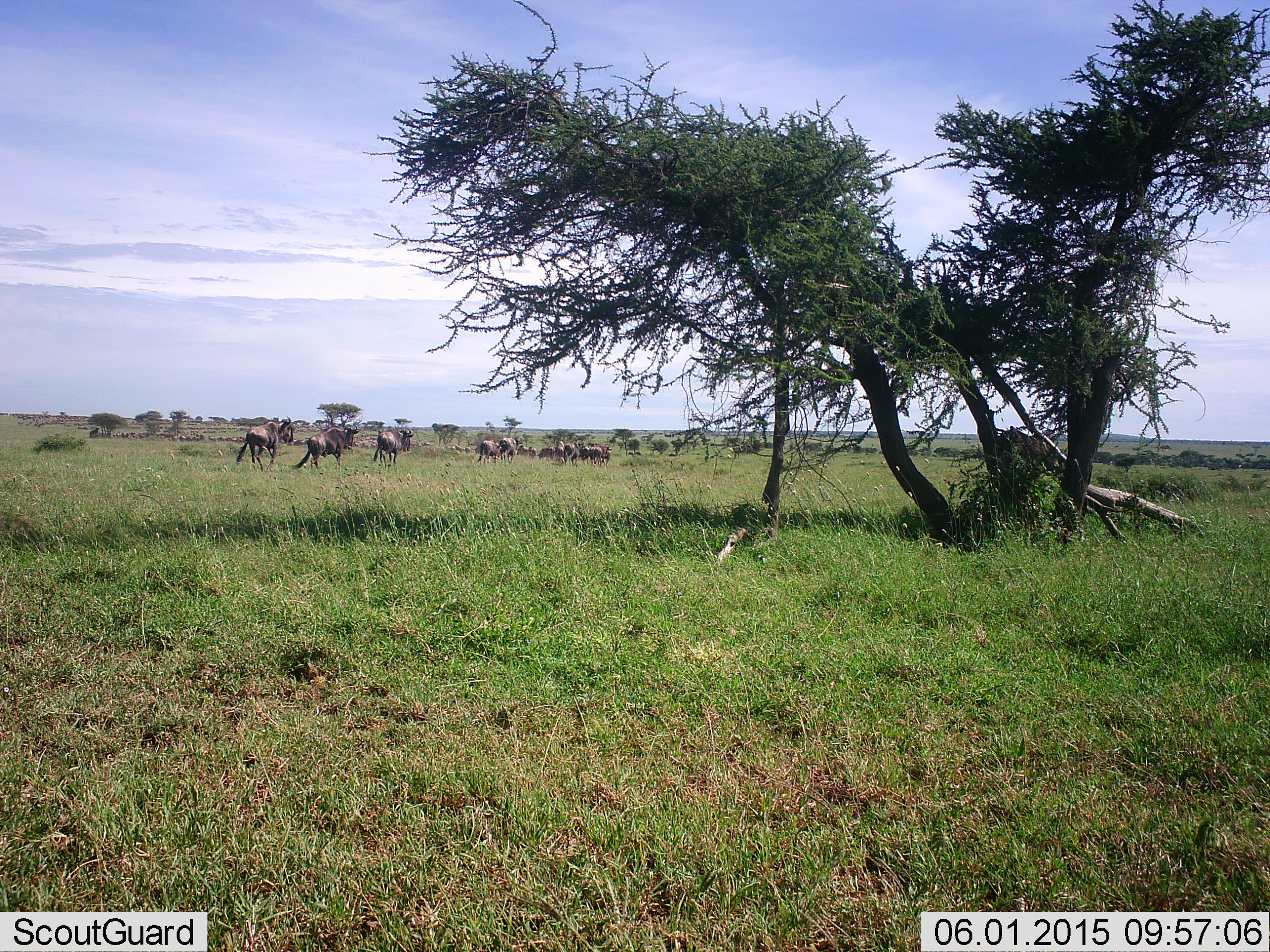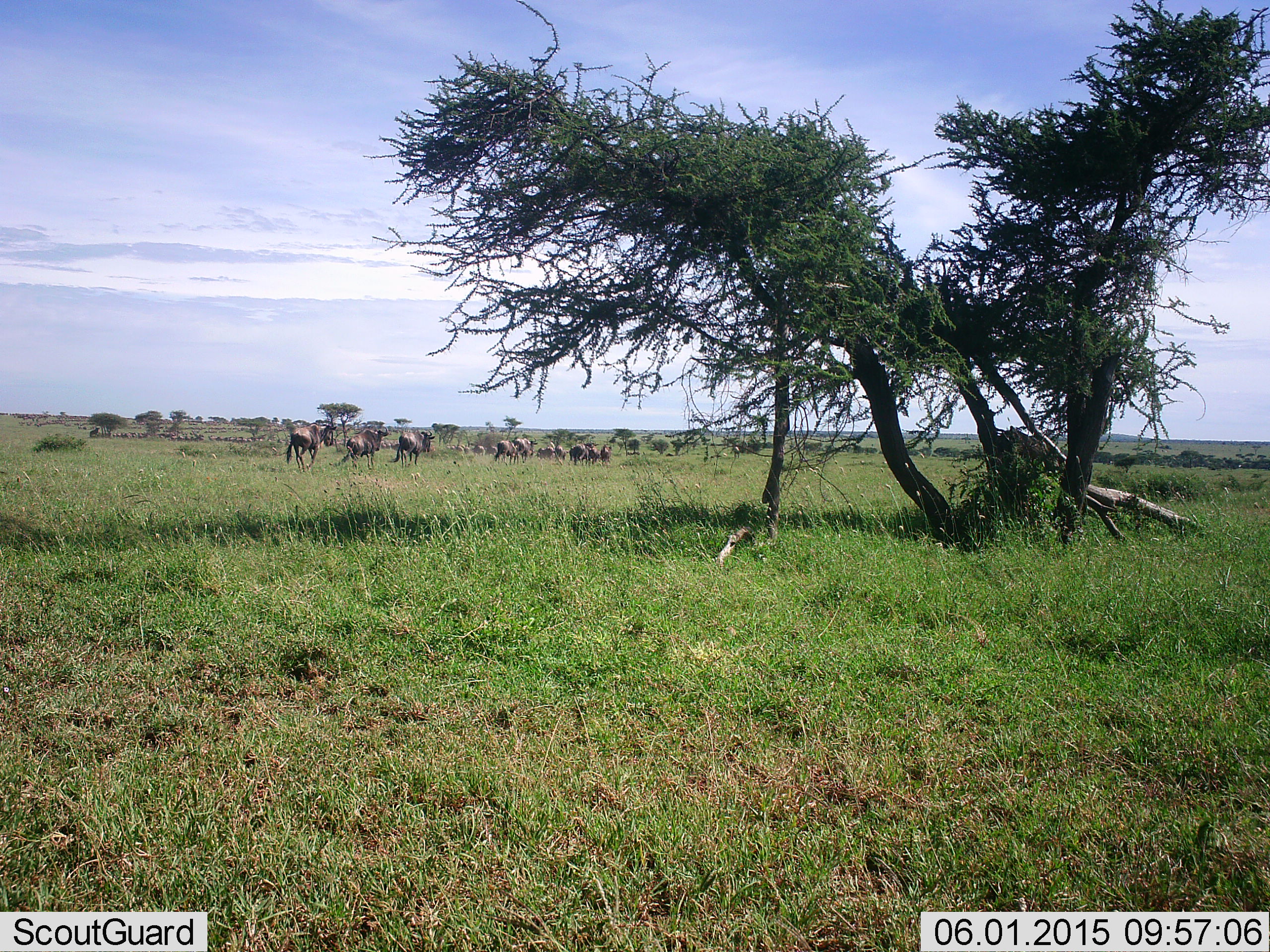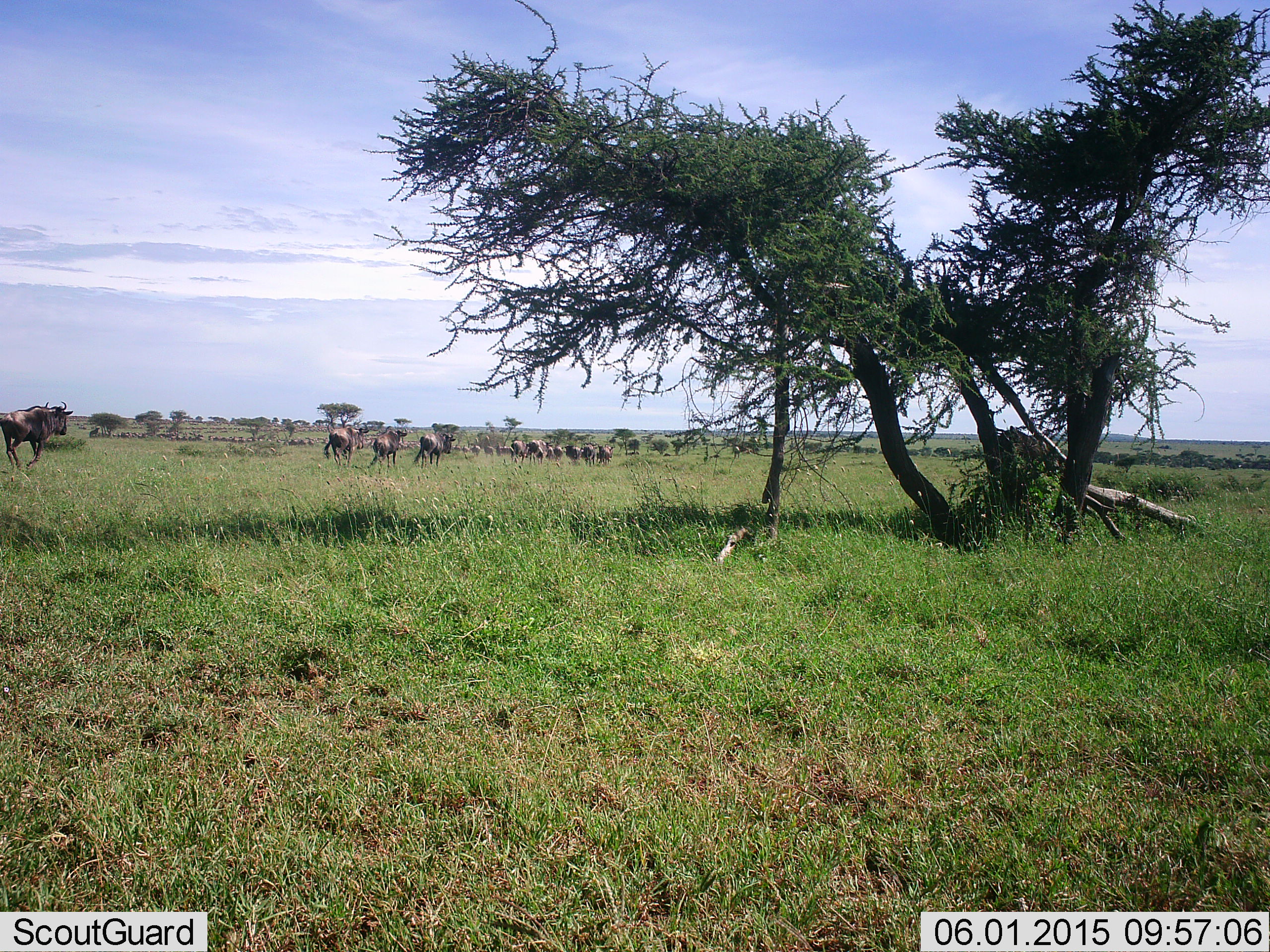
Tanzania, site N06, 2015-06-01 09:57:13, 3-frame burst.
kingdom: Animalia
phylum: Chordata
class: Mammalia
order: Artiodactyla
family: Bovidae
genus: Connochaetes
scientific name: Connochaetes taurinus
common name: blue wildebeest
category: wildebeest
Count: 11-50.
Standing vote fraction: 30%.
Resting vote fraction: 0%.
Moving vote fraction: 80%.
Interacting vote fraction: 0%.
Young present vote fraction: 0%.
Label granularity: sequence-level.